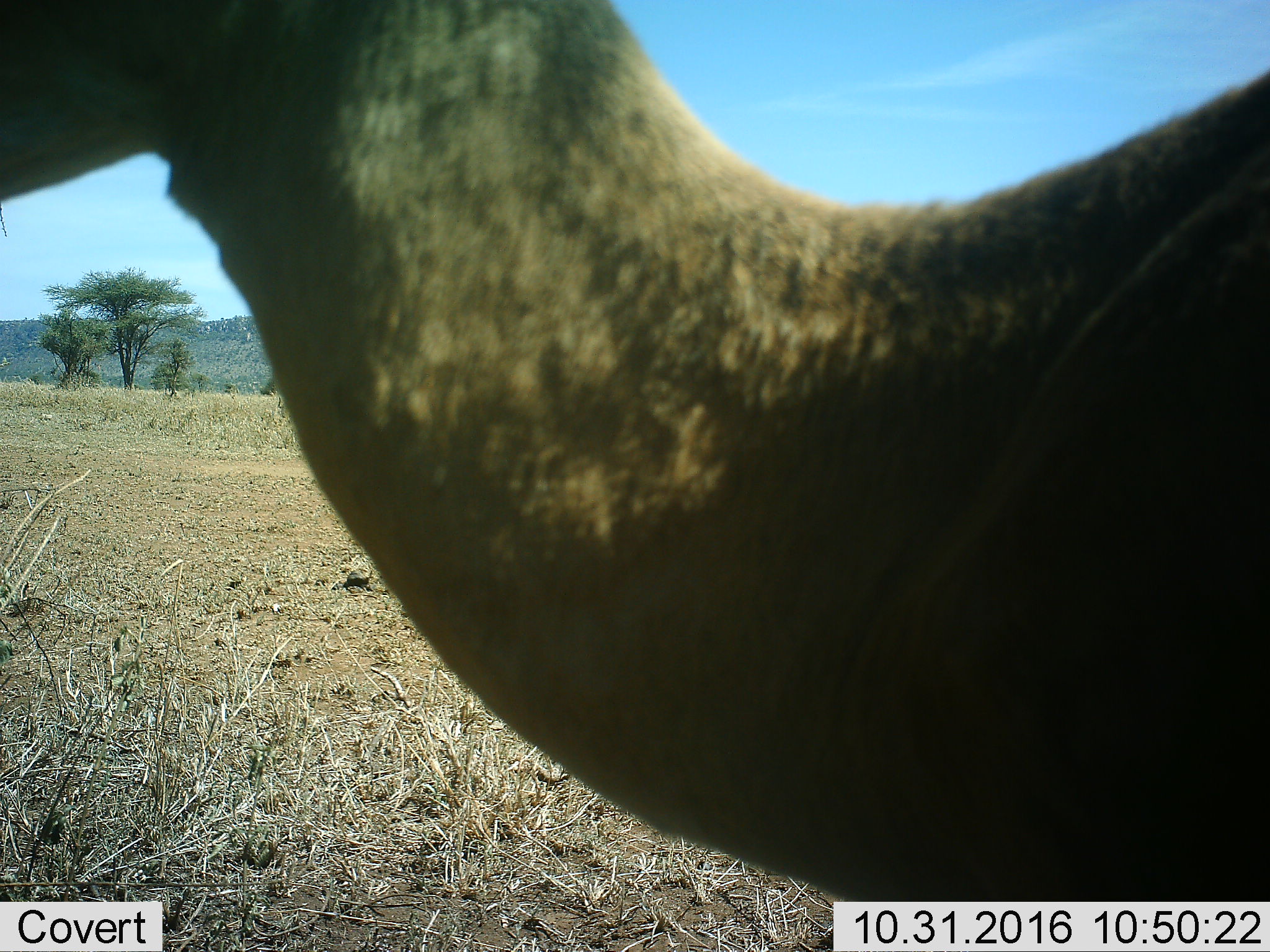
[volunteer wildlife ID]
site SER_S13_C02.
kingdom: Animalia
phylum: Chordata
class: Mammalia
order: Artiodactyla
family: Bovidae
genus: Nanger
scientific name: Nanger granti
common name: grant's gazelle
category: gazellegrants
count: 1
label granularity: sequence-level